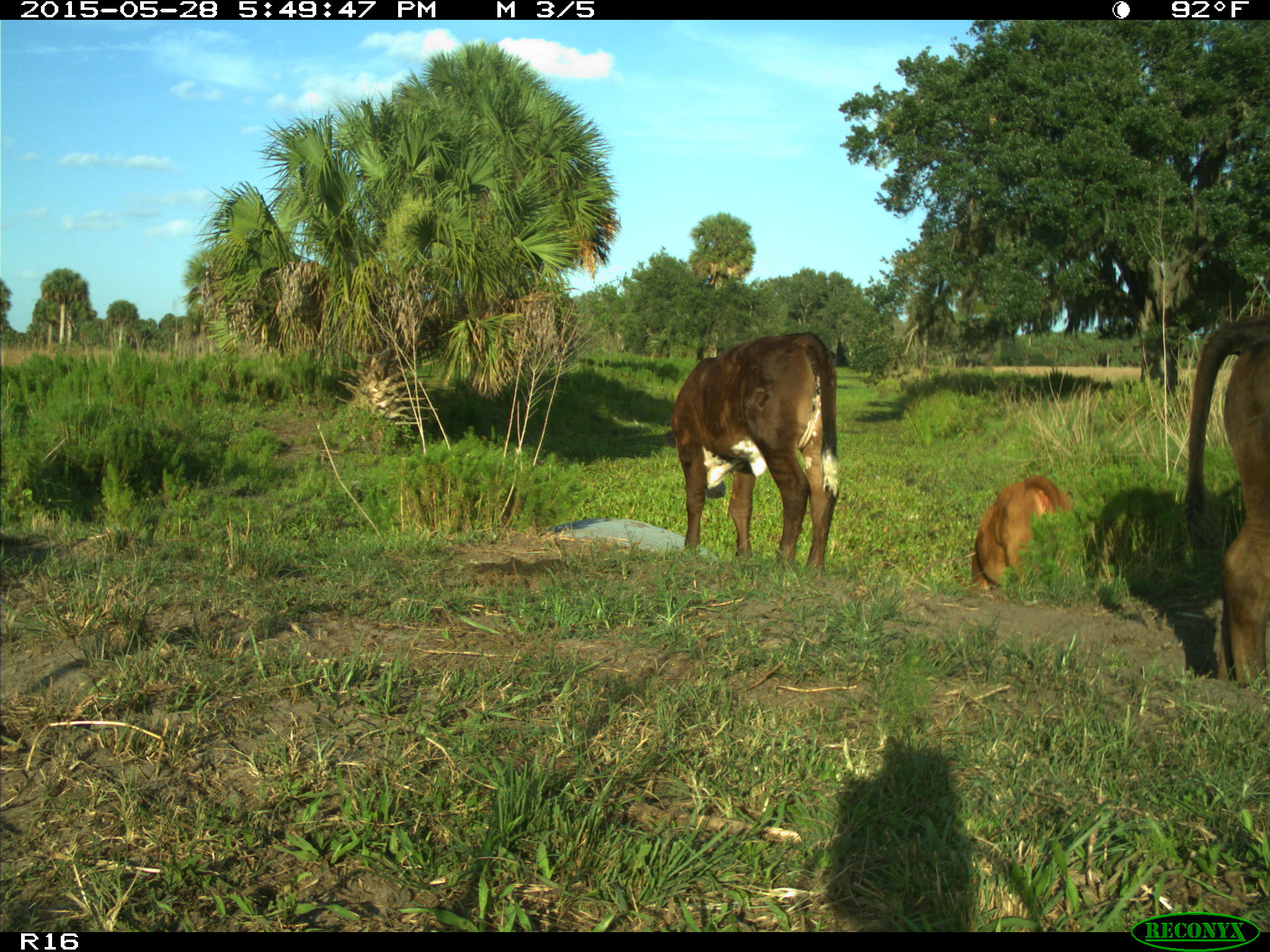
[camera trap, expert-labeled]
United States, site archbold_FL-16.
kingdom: Animalia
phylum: Chordata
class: Mammalia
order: Artiodactyla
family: Bovidae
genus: Bos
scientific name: Bos taurus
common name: domestic cow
Bos taurus (domestic cow).